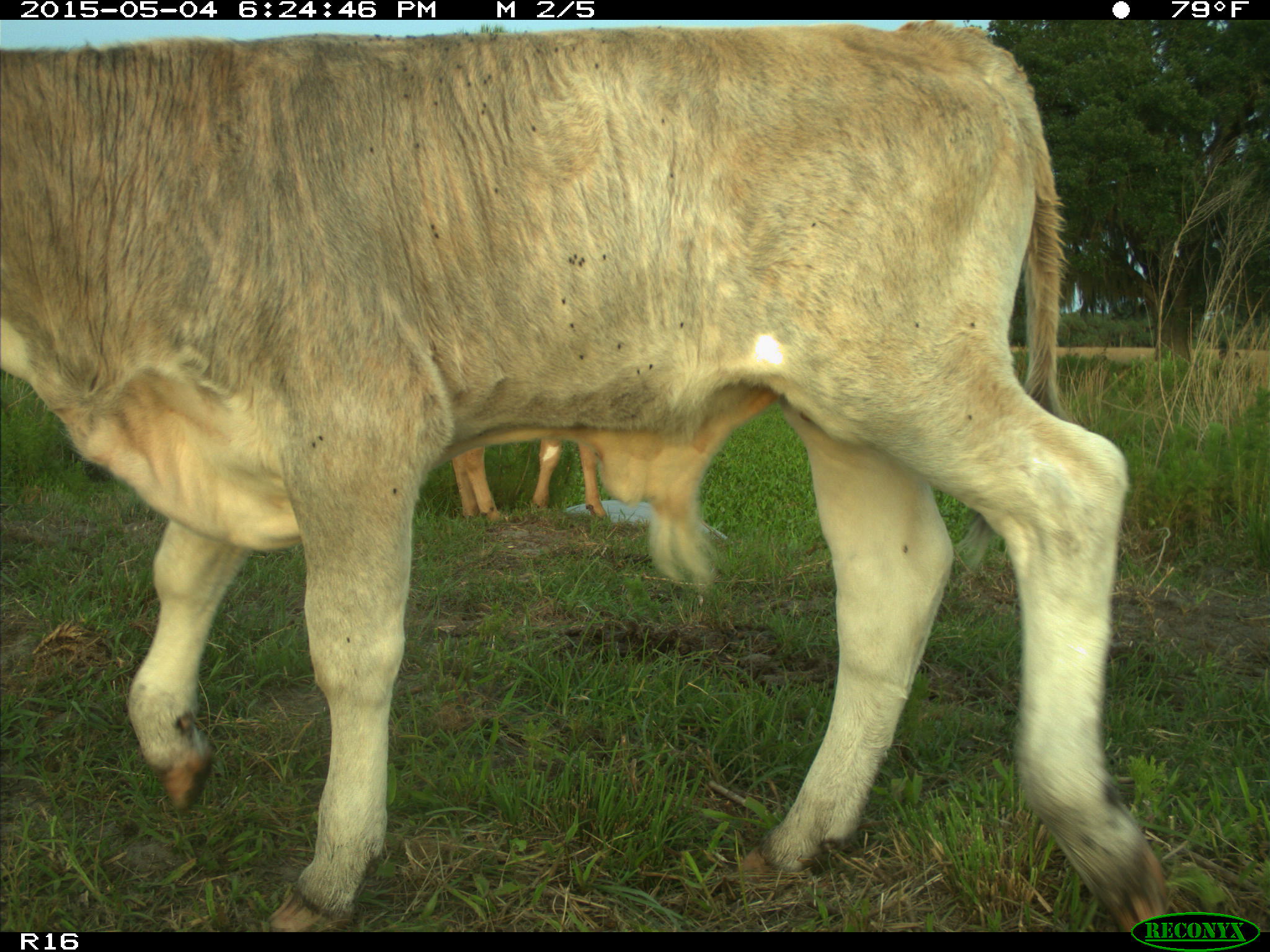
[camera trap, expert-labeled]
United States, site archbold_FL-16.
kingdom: Animalia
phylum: Chordata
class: Mammalia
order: Artiodactyla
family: Bovidae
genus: Bos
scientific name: Bos taurus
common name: domestic cow